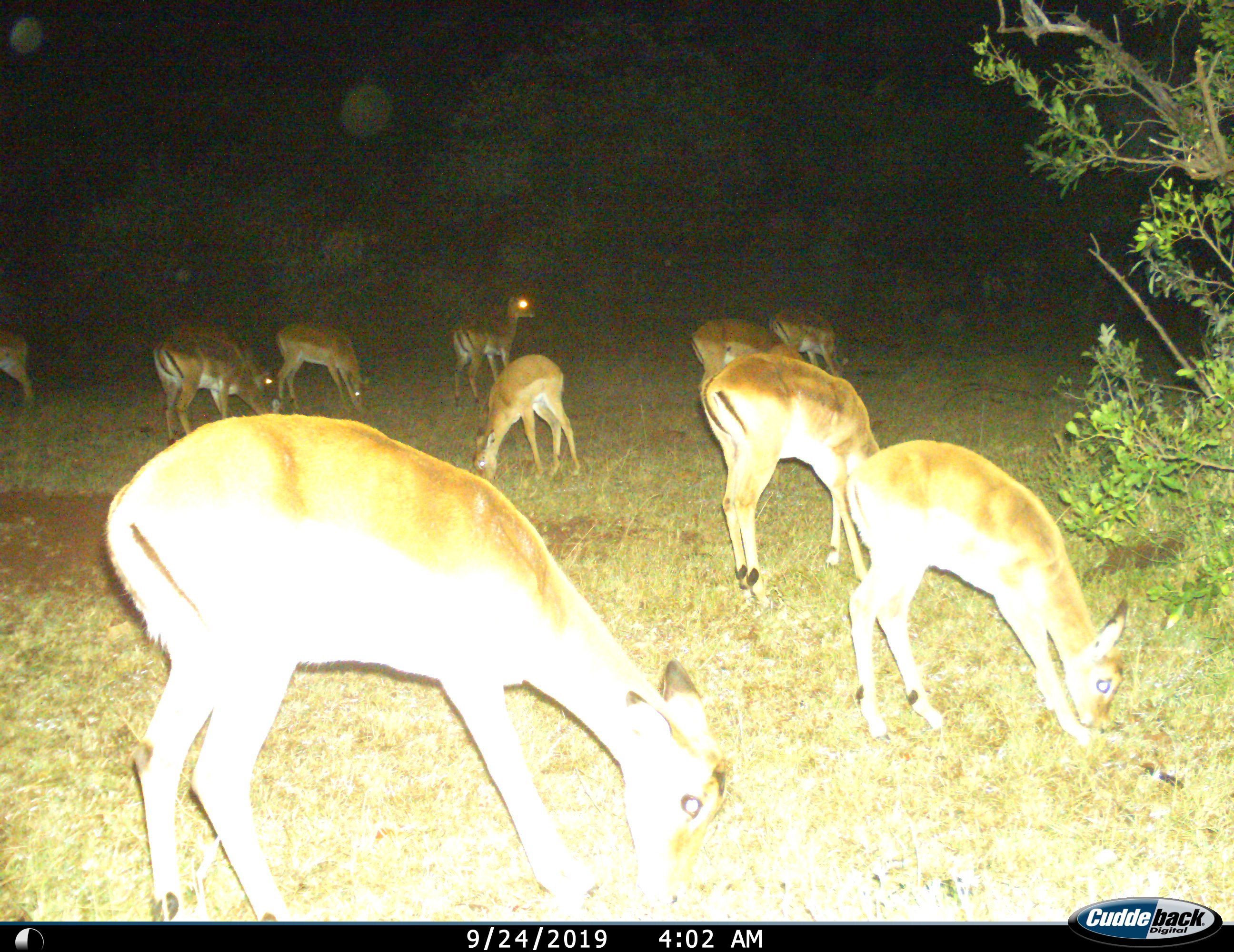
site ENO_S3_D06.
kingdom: Animalia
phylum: Chordata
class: Mammalia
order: Artiodactyla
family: Bovidae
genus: Aepyceros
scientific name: Aepyceros melampus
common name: impala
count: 10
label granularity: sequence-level